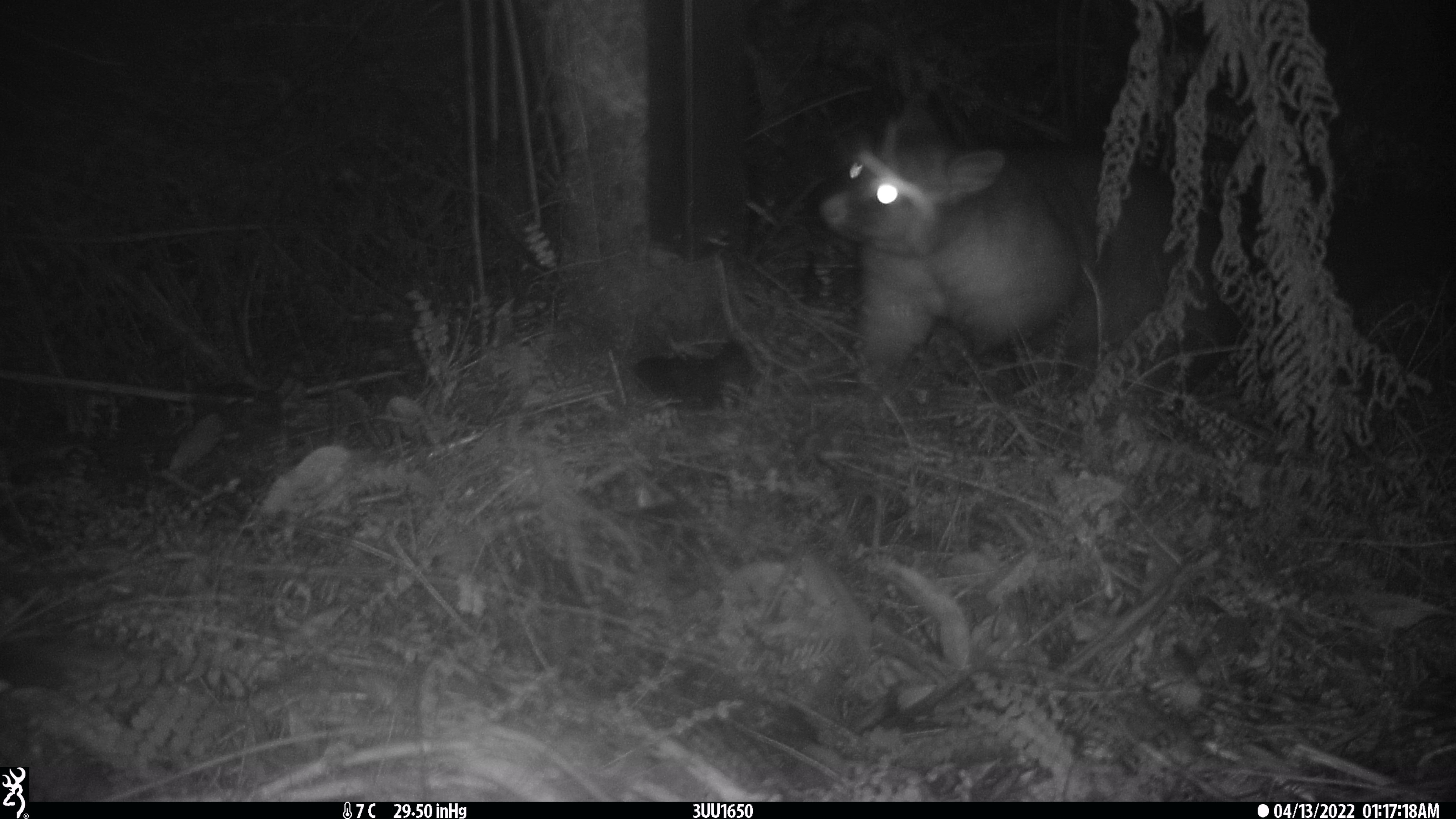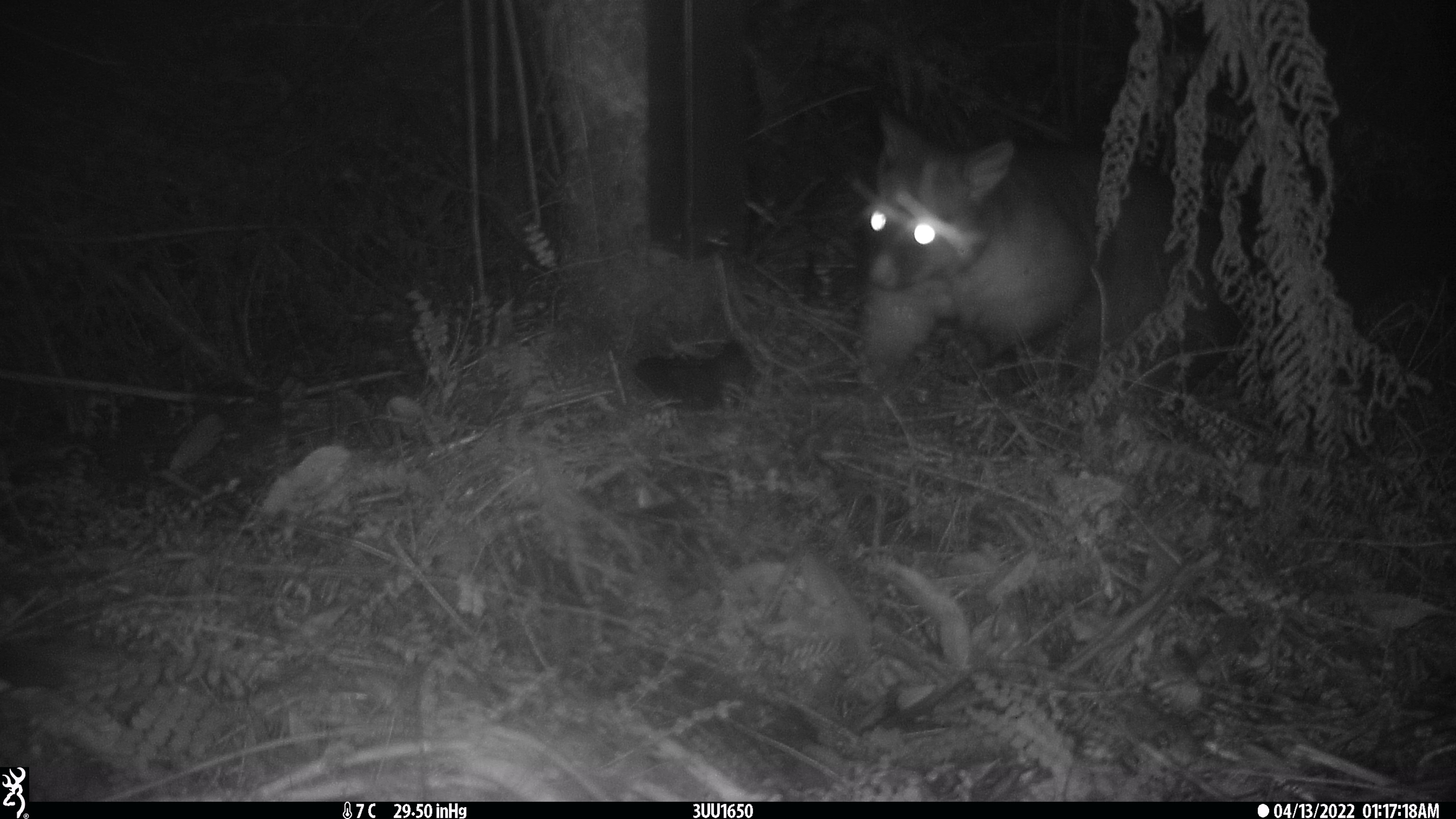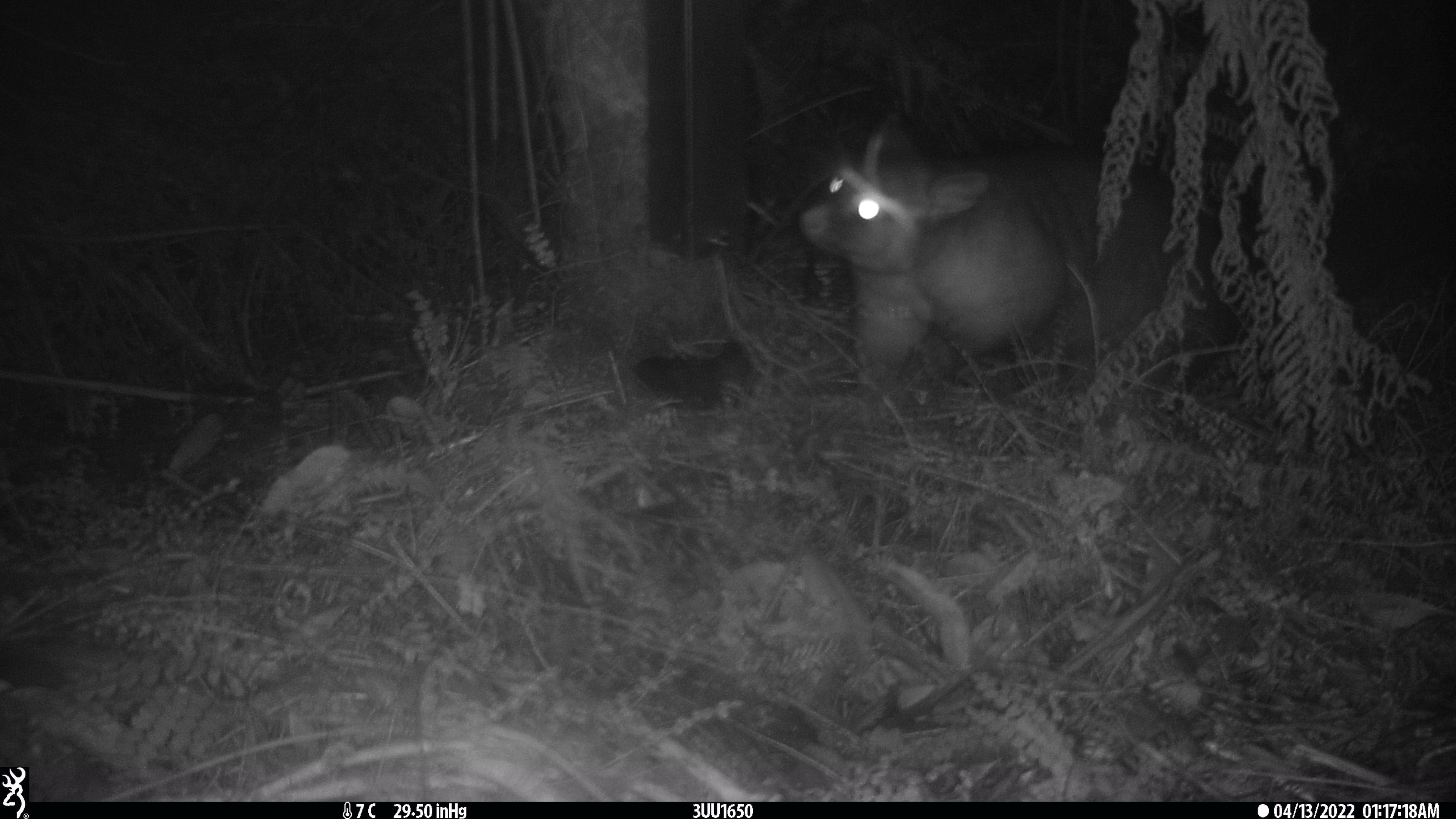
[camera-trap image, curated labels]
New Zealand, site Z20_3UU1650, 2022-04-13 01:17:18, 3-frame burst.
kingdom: Animalia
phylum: Chordata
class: Mammalia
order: Diprotodontia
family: Phalangeridae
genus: Trichosurus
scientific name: Trichosurus vulpecula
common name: common brushtail possum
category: possum